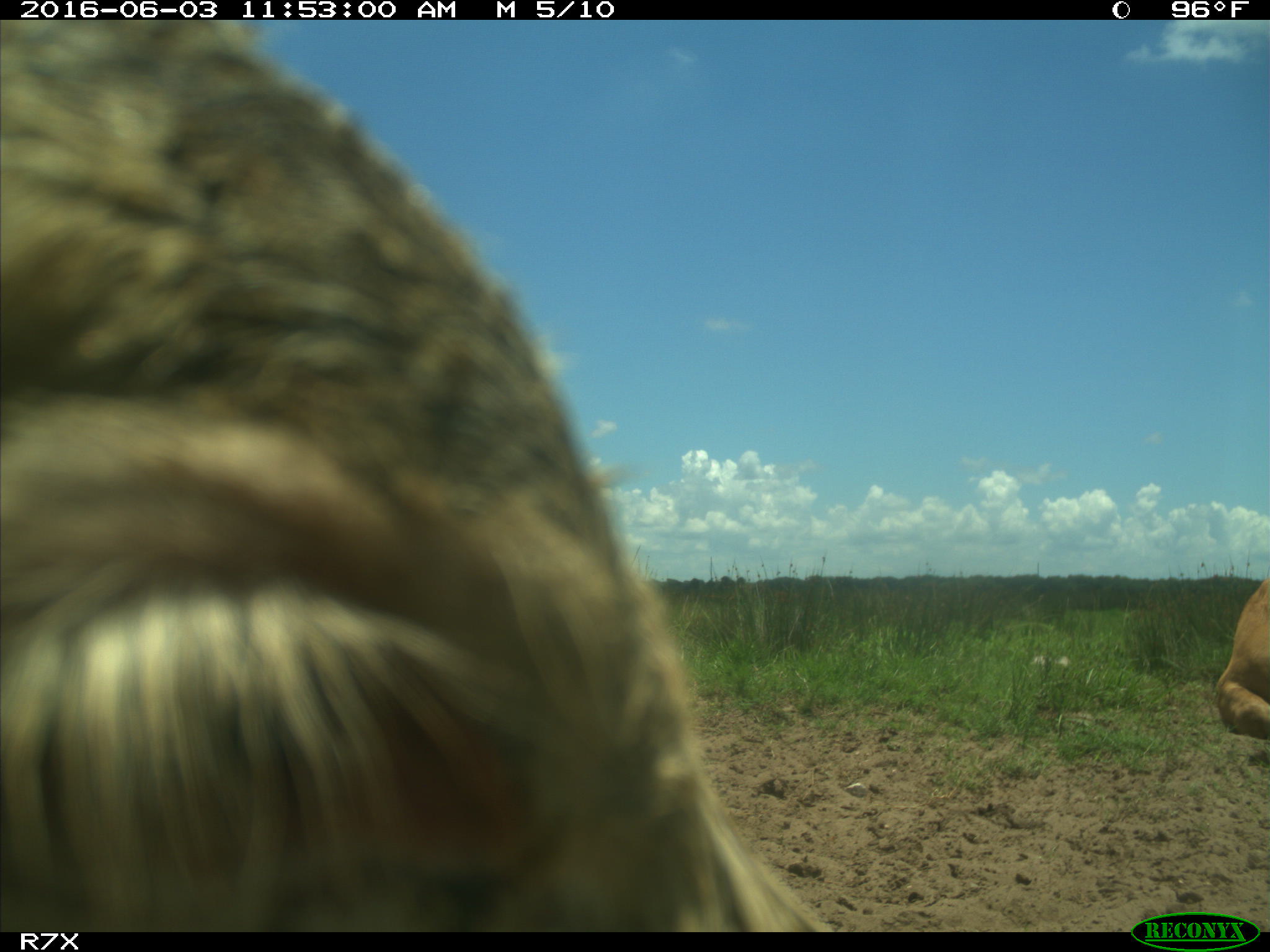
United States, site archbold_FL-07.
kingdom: Animalia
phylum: Chordata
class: Mammalia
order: Artiodactyla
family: Bovidae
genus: Bos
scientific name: Bos taurus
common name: domestic cow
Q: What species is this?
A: Bos taurus (domestic cow).